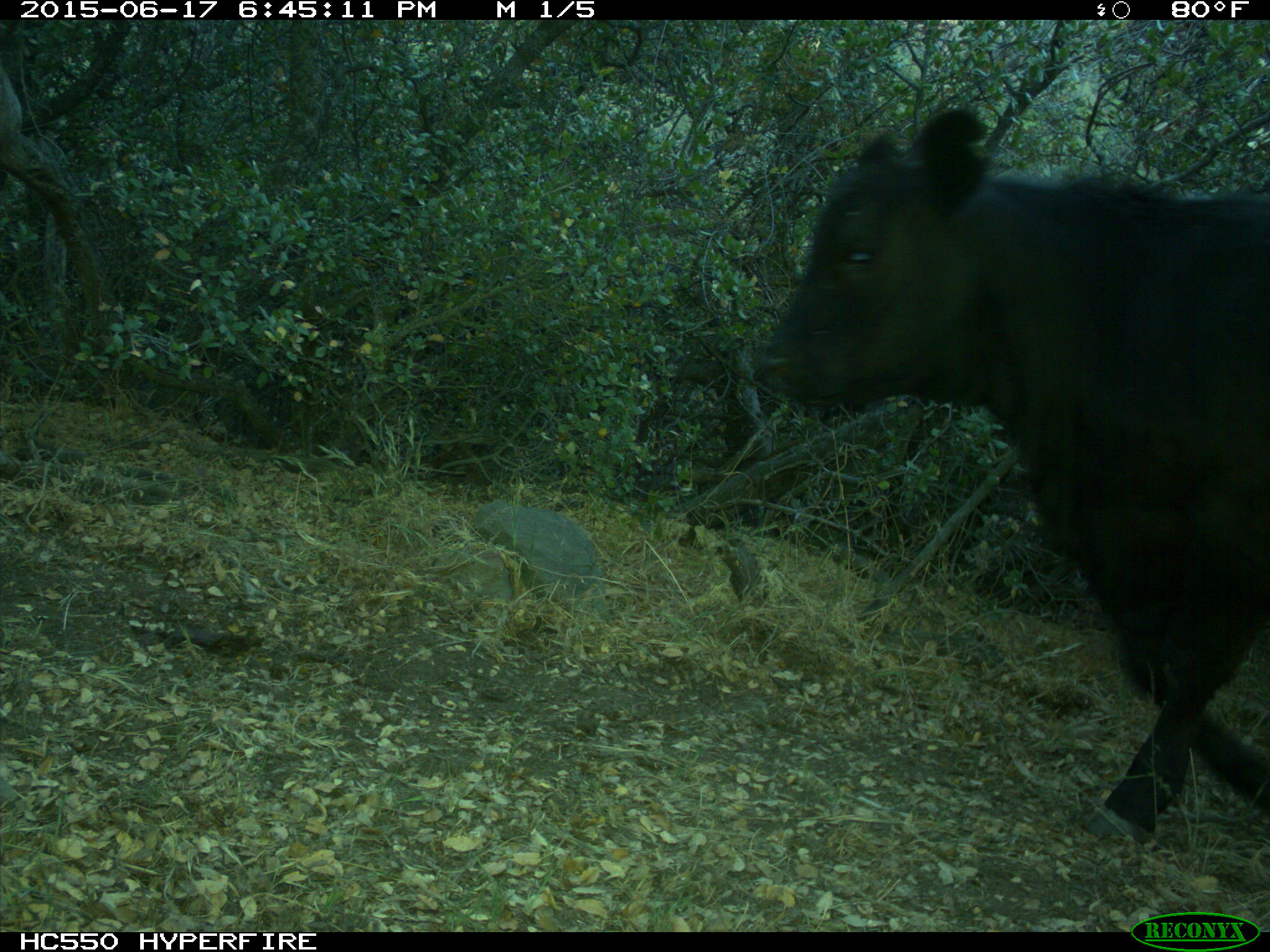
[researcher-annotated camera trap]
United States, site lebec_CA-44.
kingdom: Animalia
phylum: Chordata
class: Mammalia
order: Artiodactyla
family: Bovidae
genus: Bos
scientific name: Bos taurus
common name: domestic cow